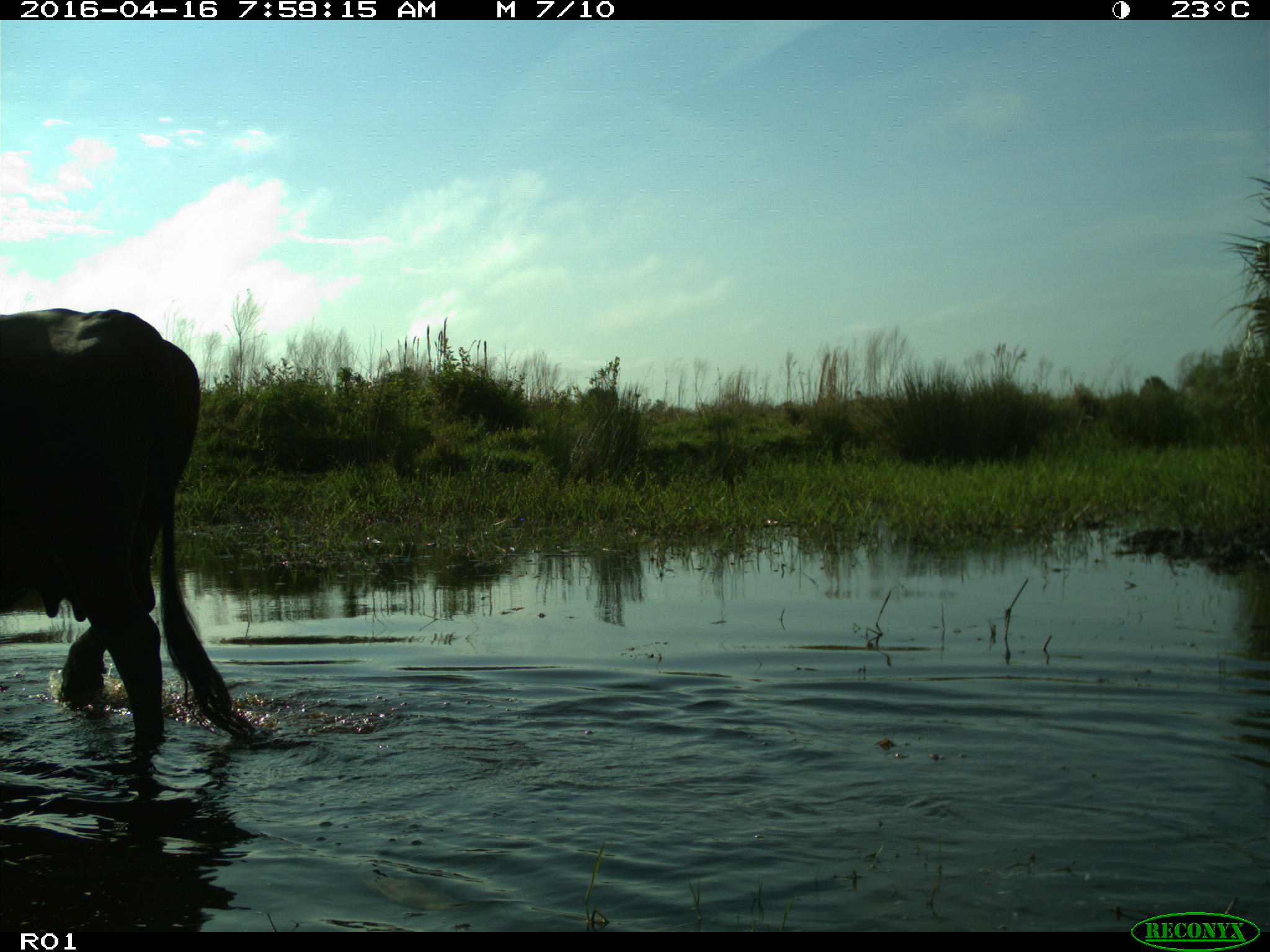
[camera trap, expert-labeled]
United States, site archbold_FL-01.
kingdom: Animalia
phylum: Chordata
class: Mammalia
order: Artiodactyla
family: Bovidae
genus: Bos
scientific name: Bos taurus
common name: domestic cow